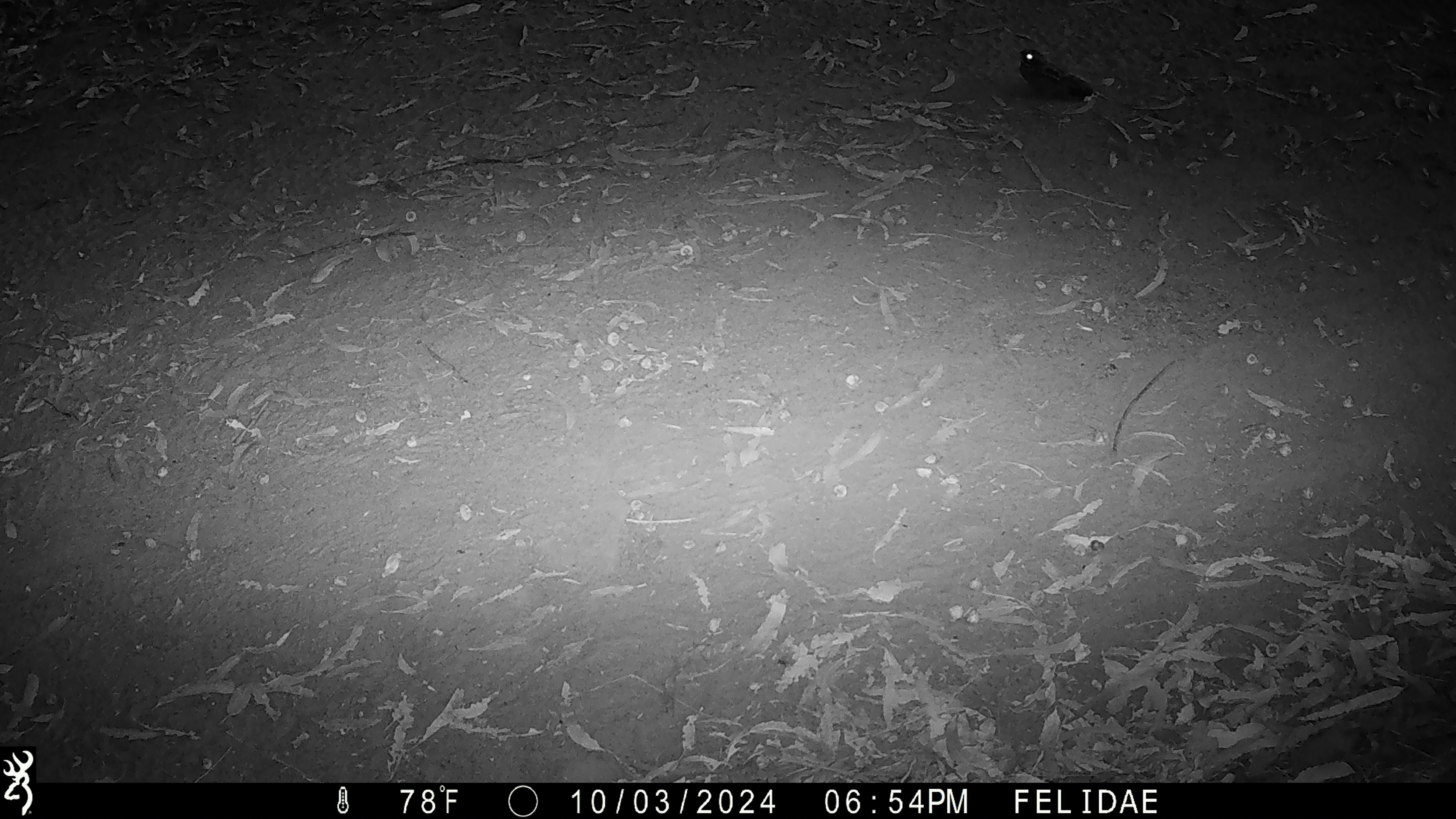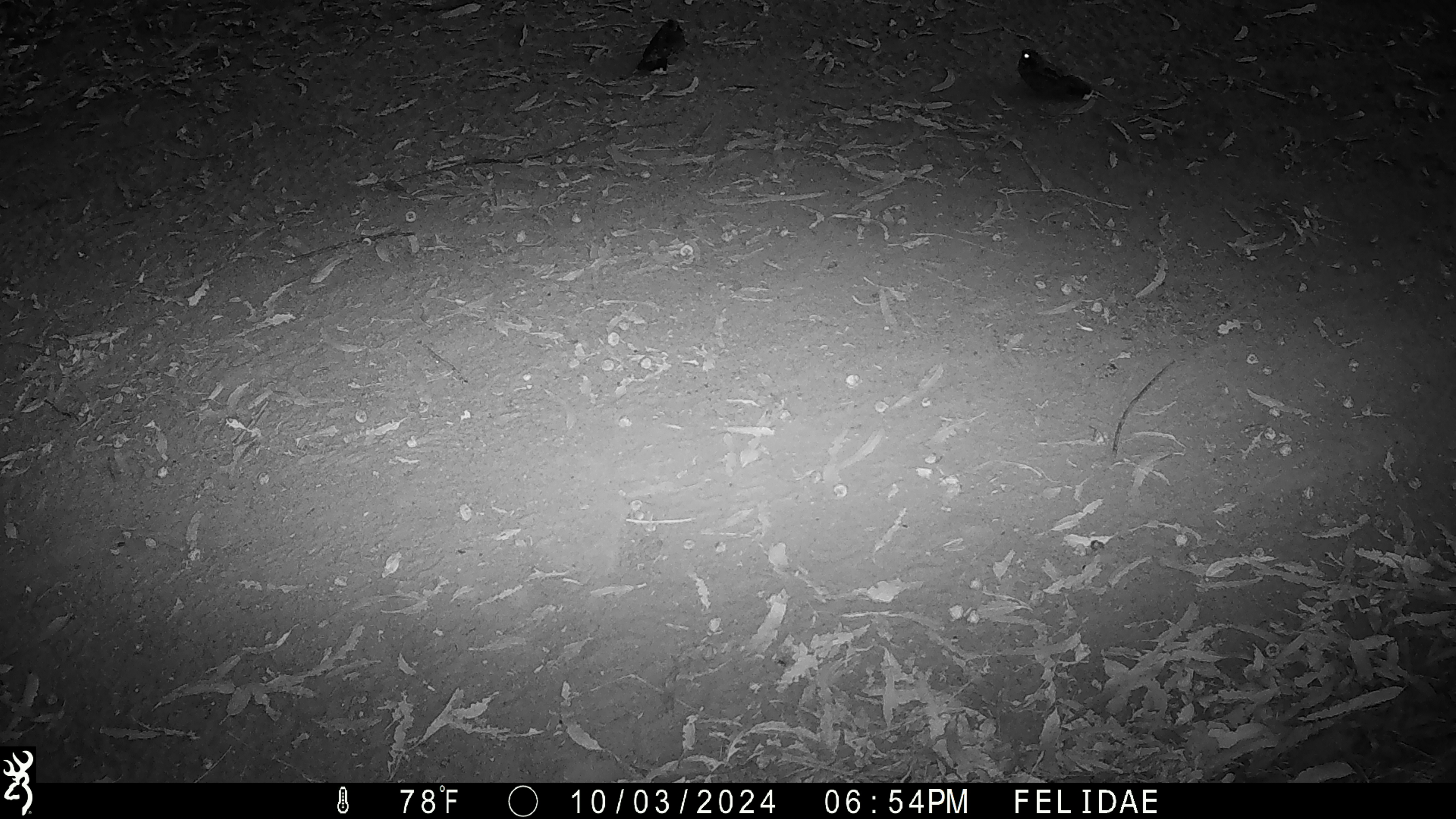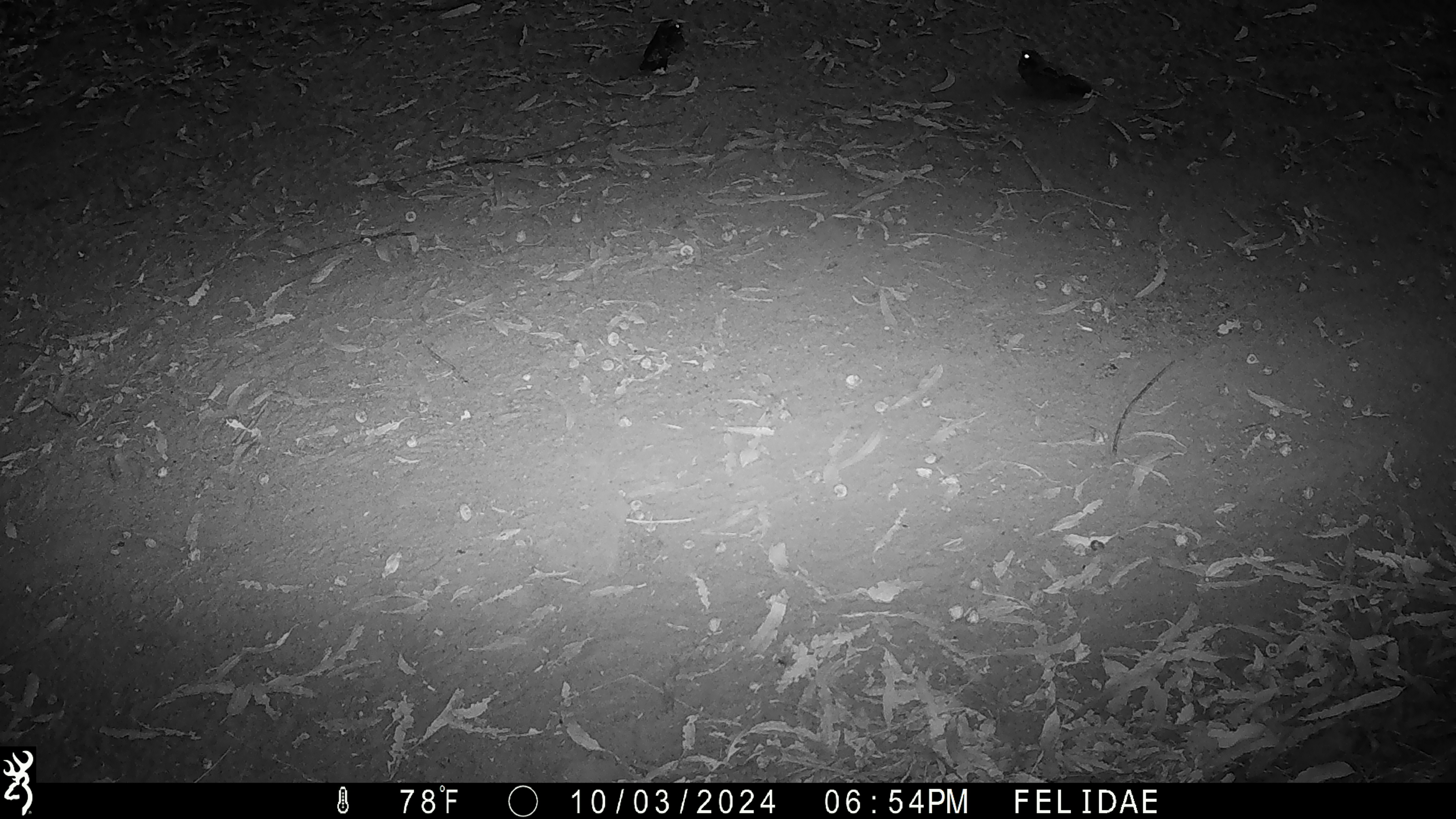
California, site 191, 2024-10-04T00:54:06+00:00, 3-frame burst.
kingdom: Animalia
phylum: Chordata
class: Aves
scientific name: Aves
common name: bird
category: unknown bird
Unknown bird (bird) (Aves).